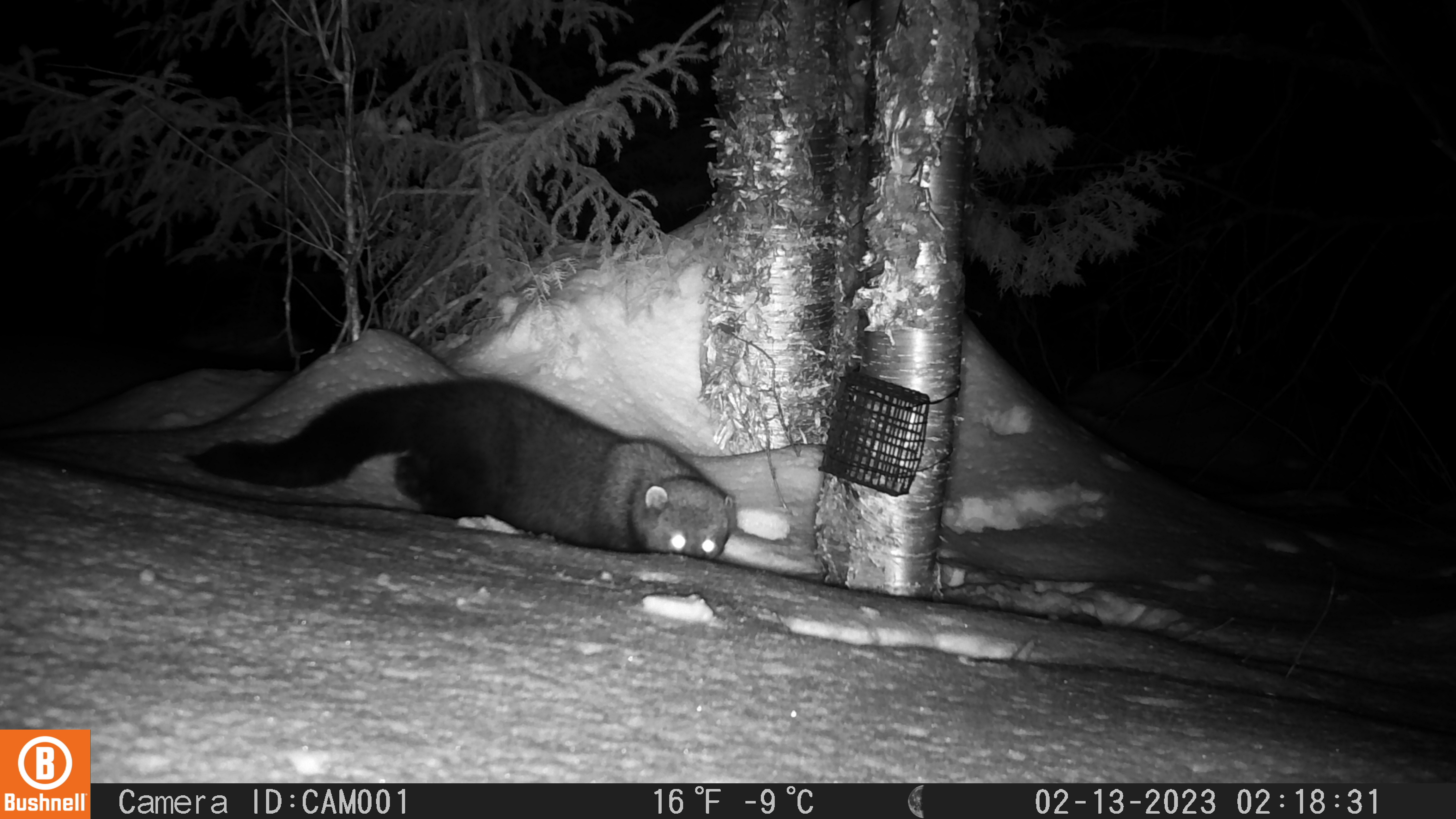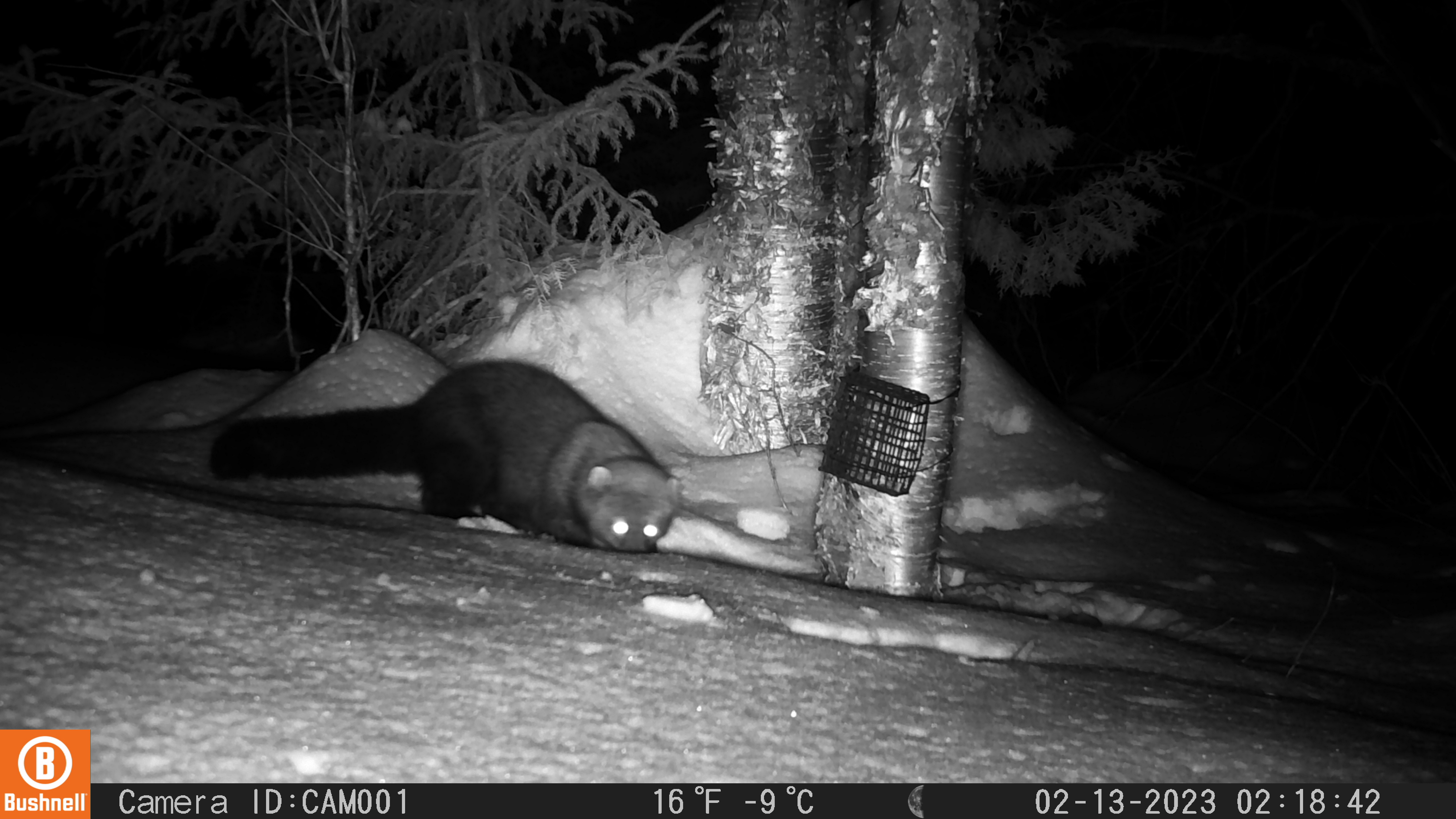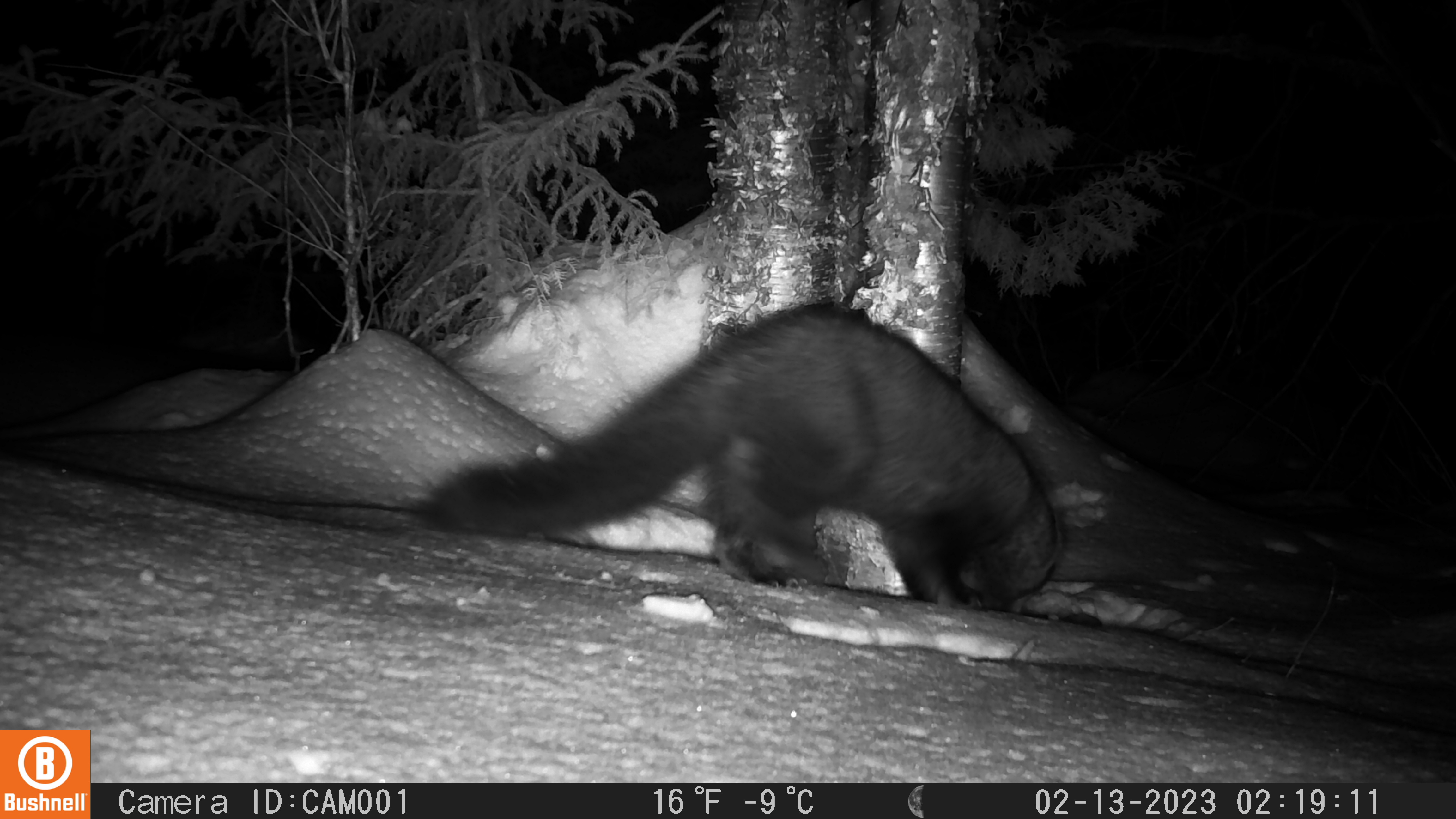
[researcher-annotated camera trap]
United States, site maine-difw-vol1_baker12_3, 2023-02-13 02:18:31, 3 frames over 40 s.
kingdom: Animalia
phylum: Chordata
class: Mammalia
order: Carnivora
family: Mustelidae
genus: Pekania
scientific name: Pekania pennanti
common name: fisher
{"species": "fisher (Pekania pennanti)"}